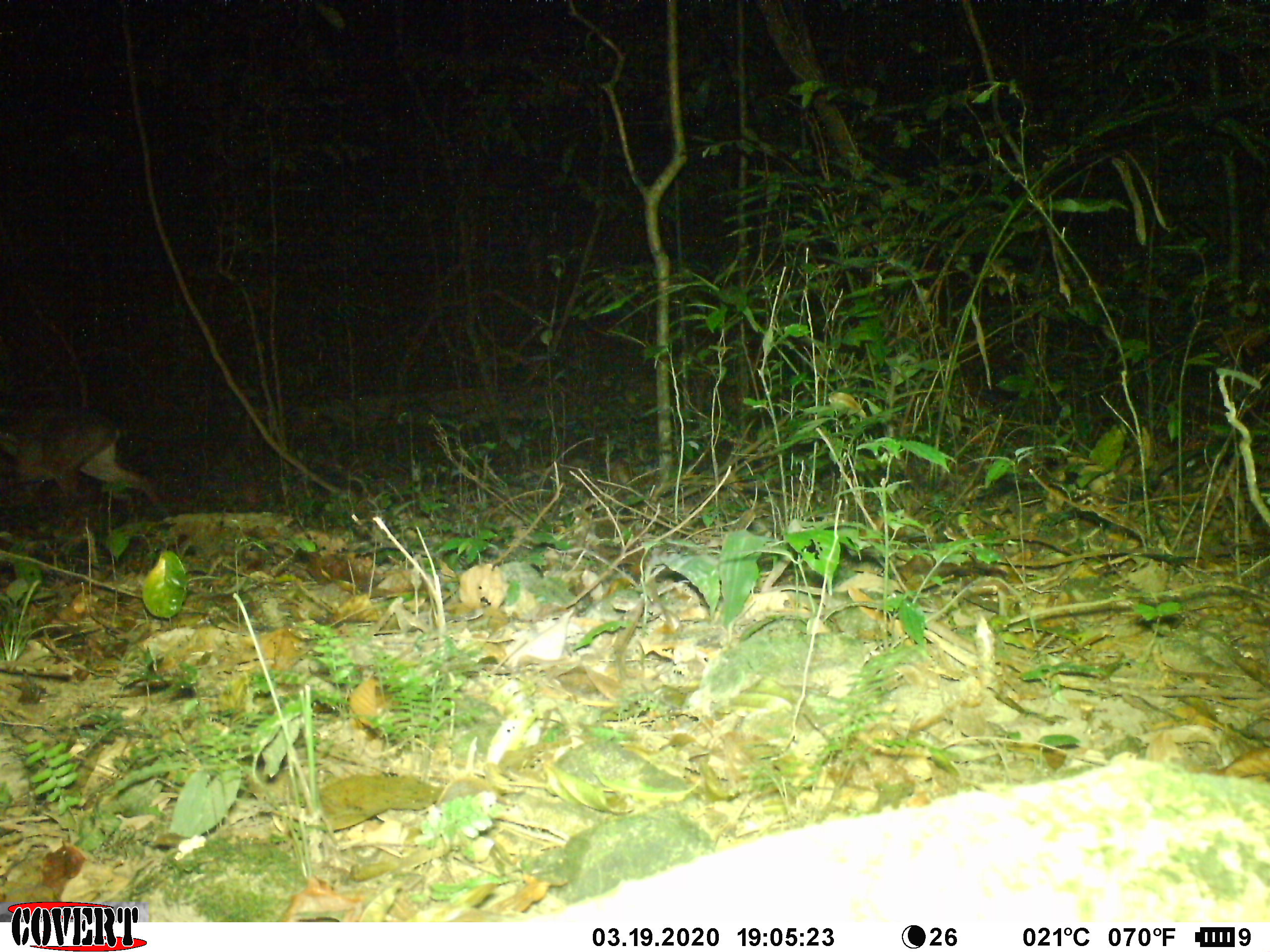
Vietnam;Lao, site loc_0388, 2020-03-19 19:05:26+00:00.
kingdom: Animalia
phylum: Chordata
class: Mammalia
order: Artiodactyla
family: Cervidae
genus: Muntiacus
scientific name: Muntiacus vuquangensis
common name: large-antlered muntjac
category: large antlered muntjac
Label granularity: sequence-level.